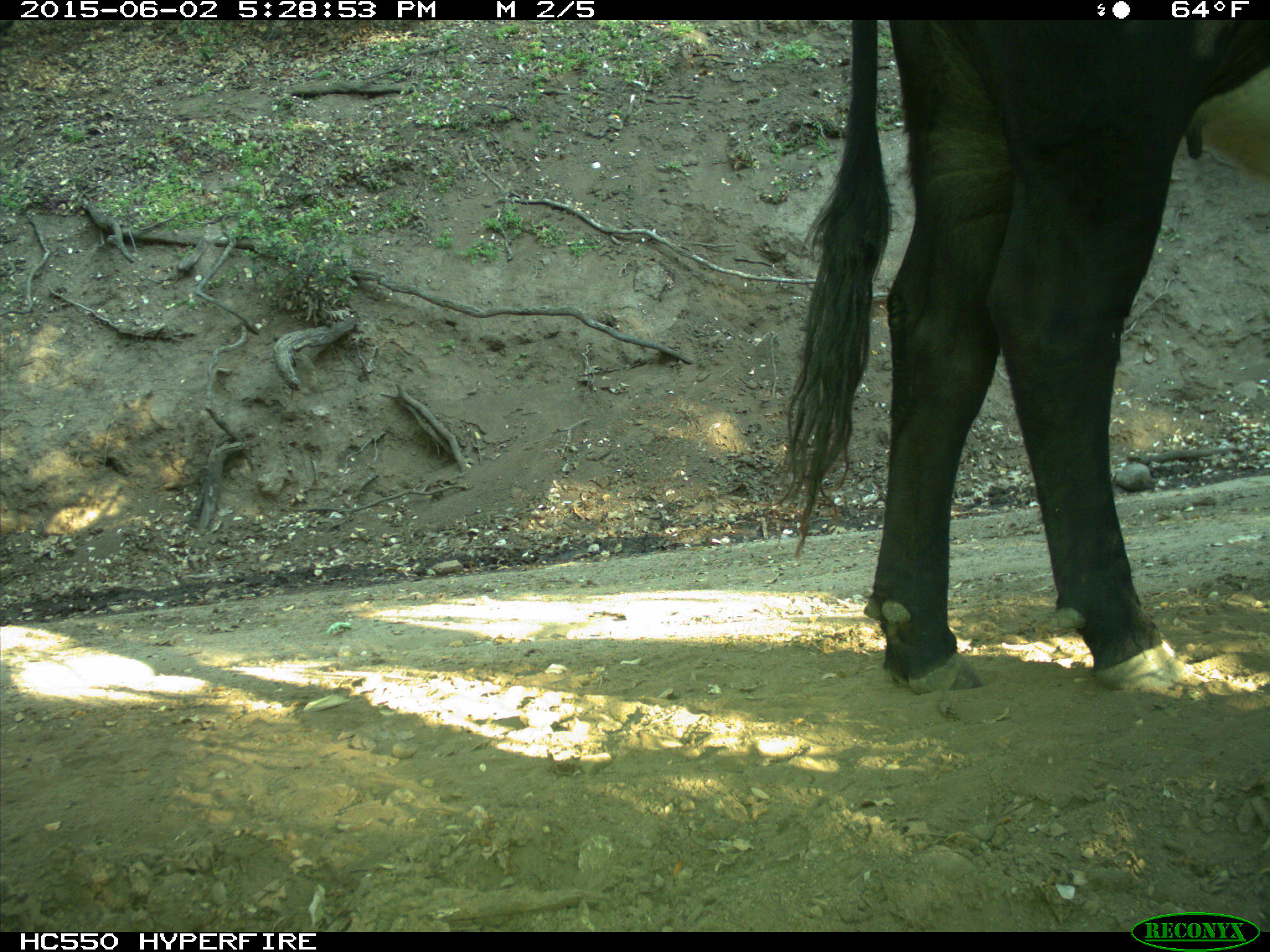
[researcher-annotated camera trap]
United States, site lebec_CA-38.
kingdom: Animalia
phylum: Chordata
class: Mammalia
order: Artiodactyla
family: Bovidae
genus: Bos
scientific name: Bos taurus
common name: domestic cow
Bos taurus (domestic cow).